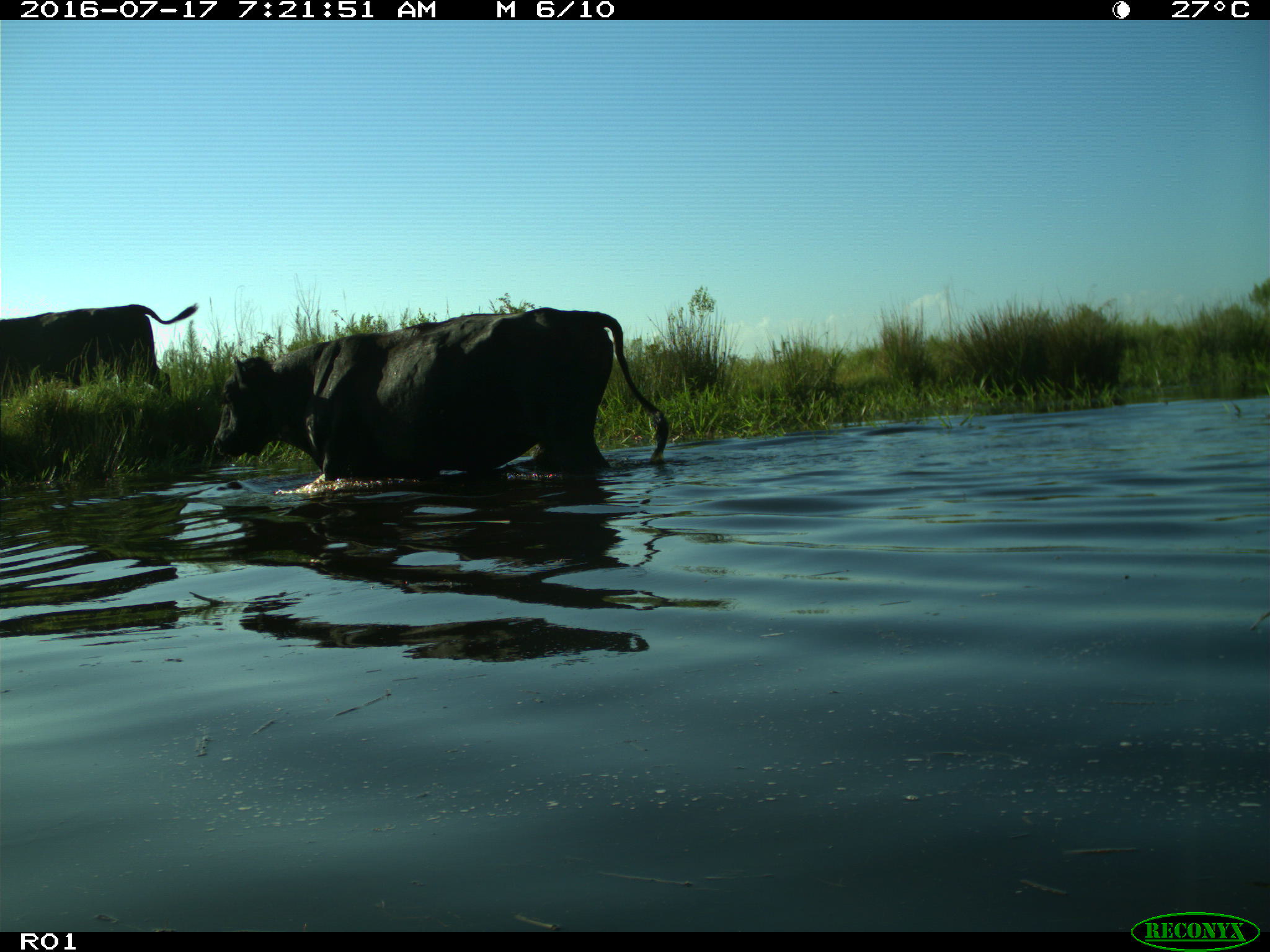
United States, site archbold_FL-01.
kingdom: Animalia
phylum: Chordata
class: Mammalia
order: Artiodactyla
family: Bovidae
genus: Bos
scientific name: Bos taurus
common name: domestic cow